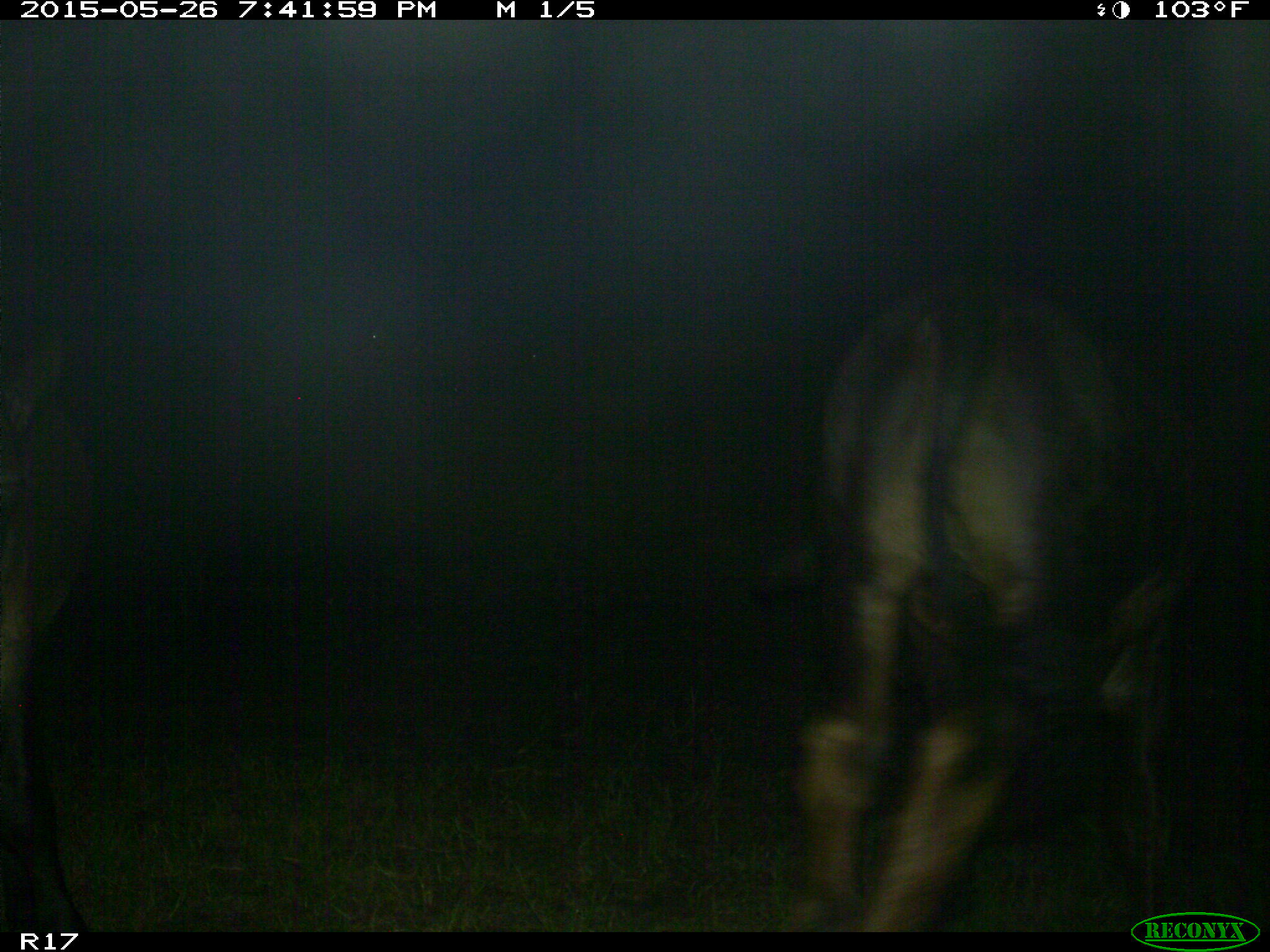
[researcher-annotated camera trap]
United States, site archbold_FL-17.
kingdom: Animalia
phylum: Chordata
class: Mammalia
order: Artiodactyla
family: Bovidae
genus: Bos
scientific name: Bos taurus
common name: domestic cow